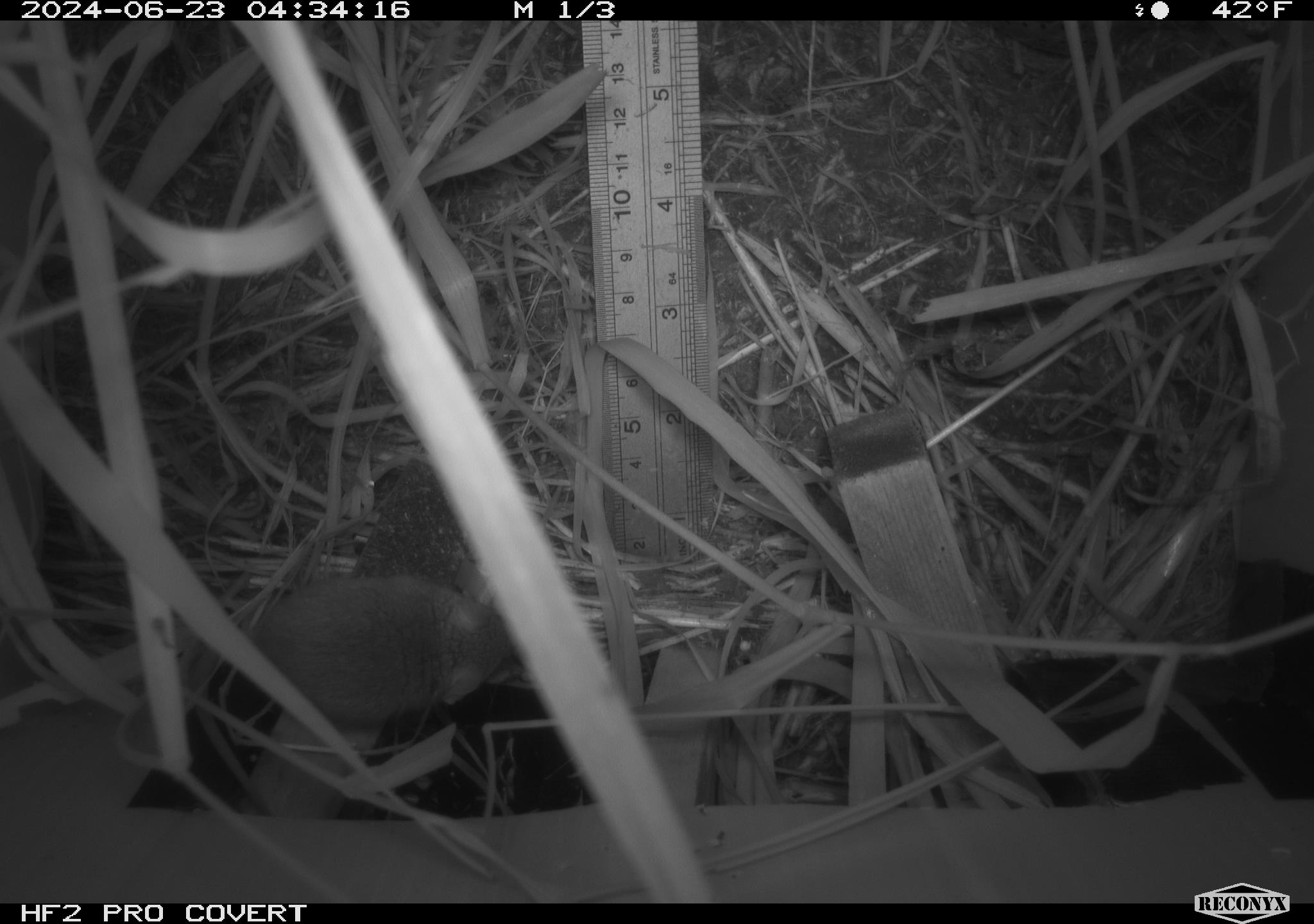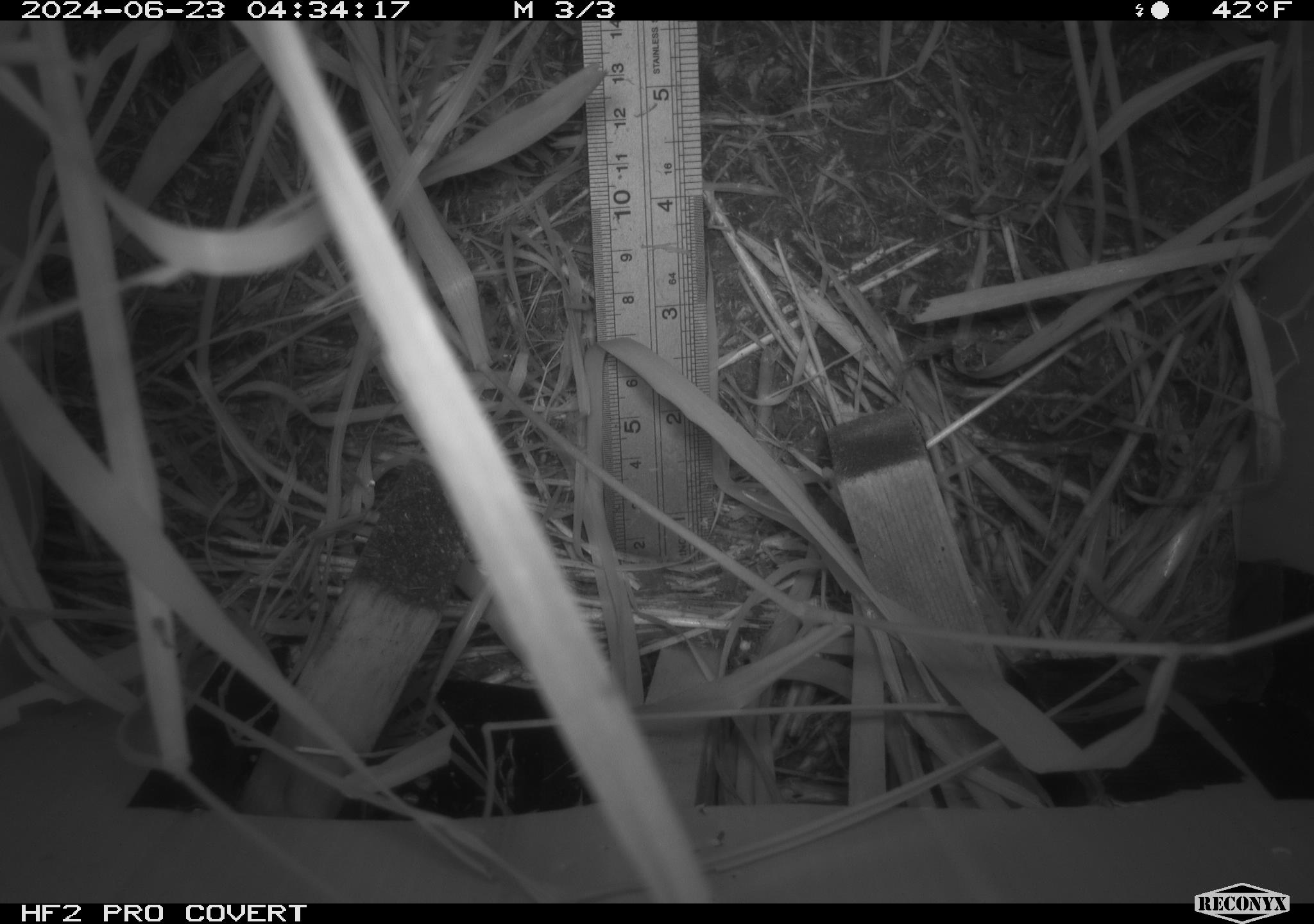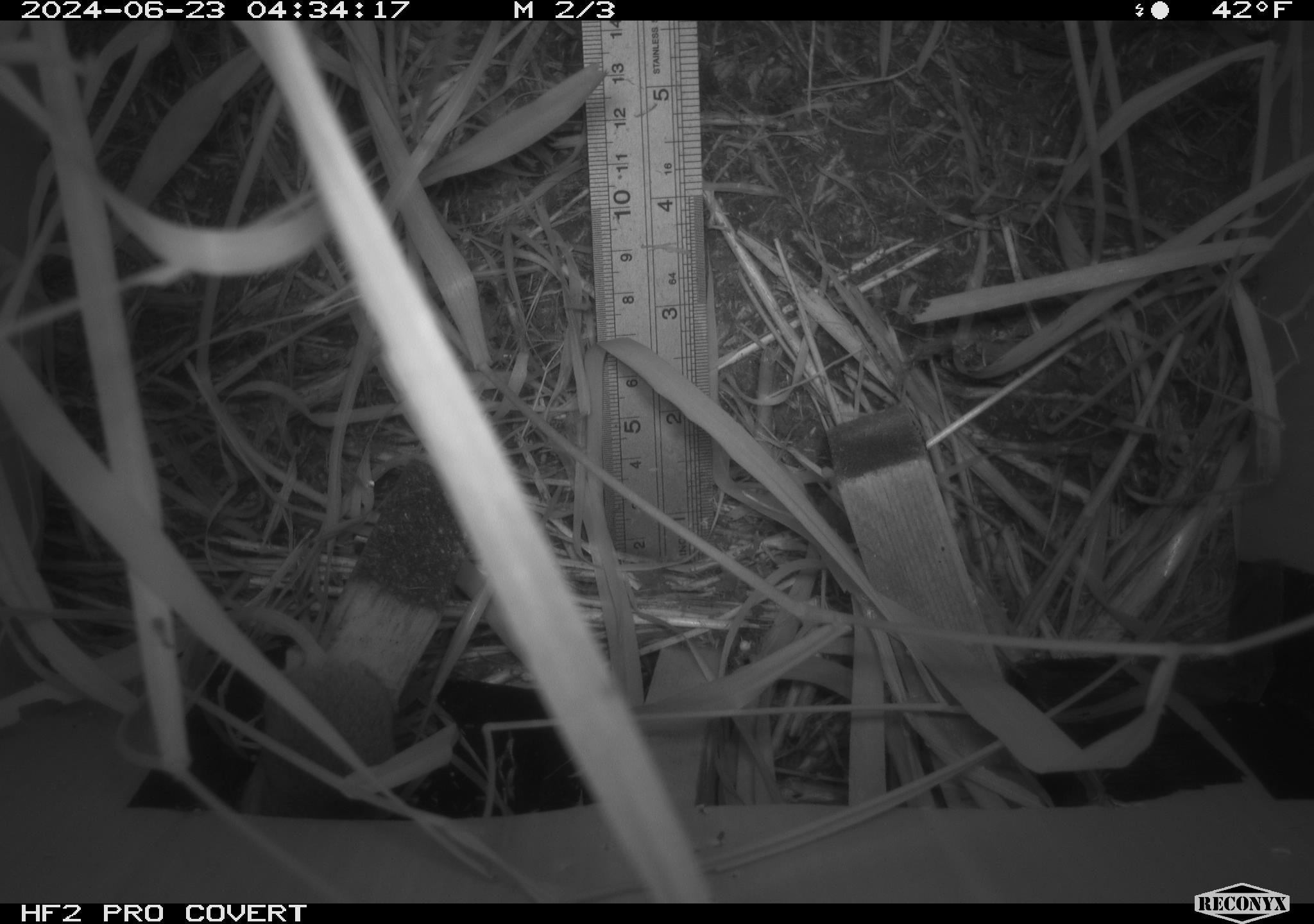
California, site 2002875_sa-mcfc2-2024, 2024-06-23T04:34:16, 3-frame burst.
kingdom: Animalia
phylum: Chordata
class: Mammalia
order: Rodentia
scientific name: Rodentia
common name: rodent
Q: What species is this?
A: Rodent (Rodentia).